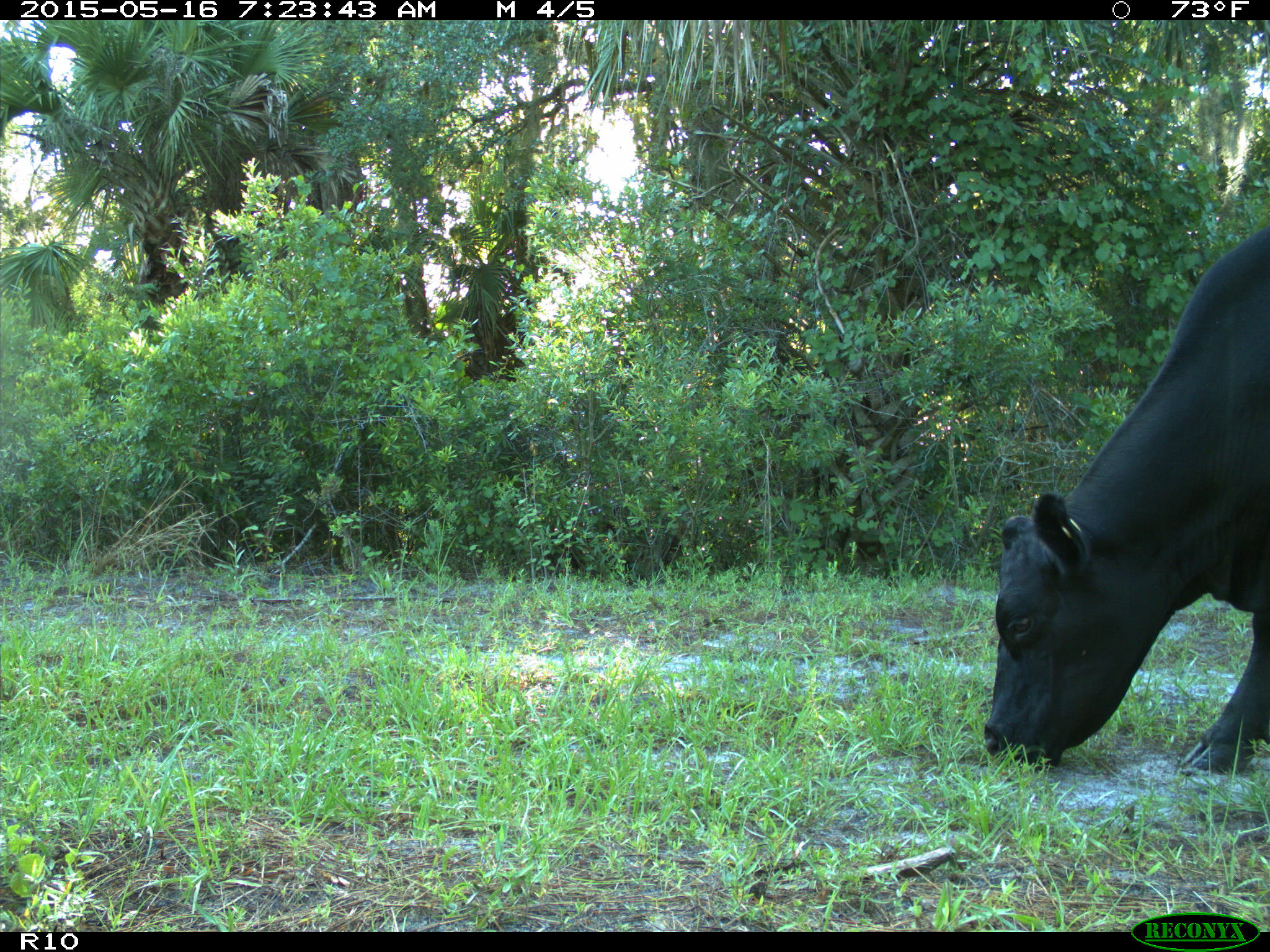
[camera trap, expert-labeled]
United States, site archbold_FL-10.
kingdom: Animalia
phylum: Chordata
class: Mammalia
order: Artiodactyla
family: Bovidae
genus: Bos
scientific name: Bos taurus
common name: domestic cow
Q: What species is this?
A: Bos taurus (domestic cow).